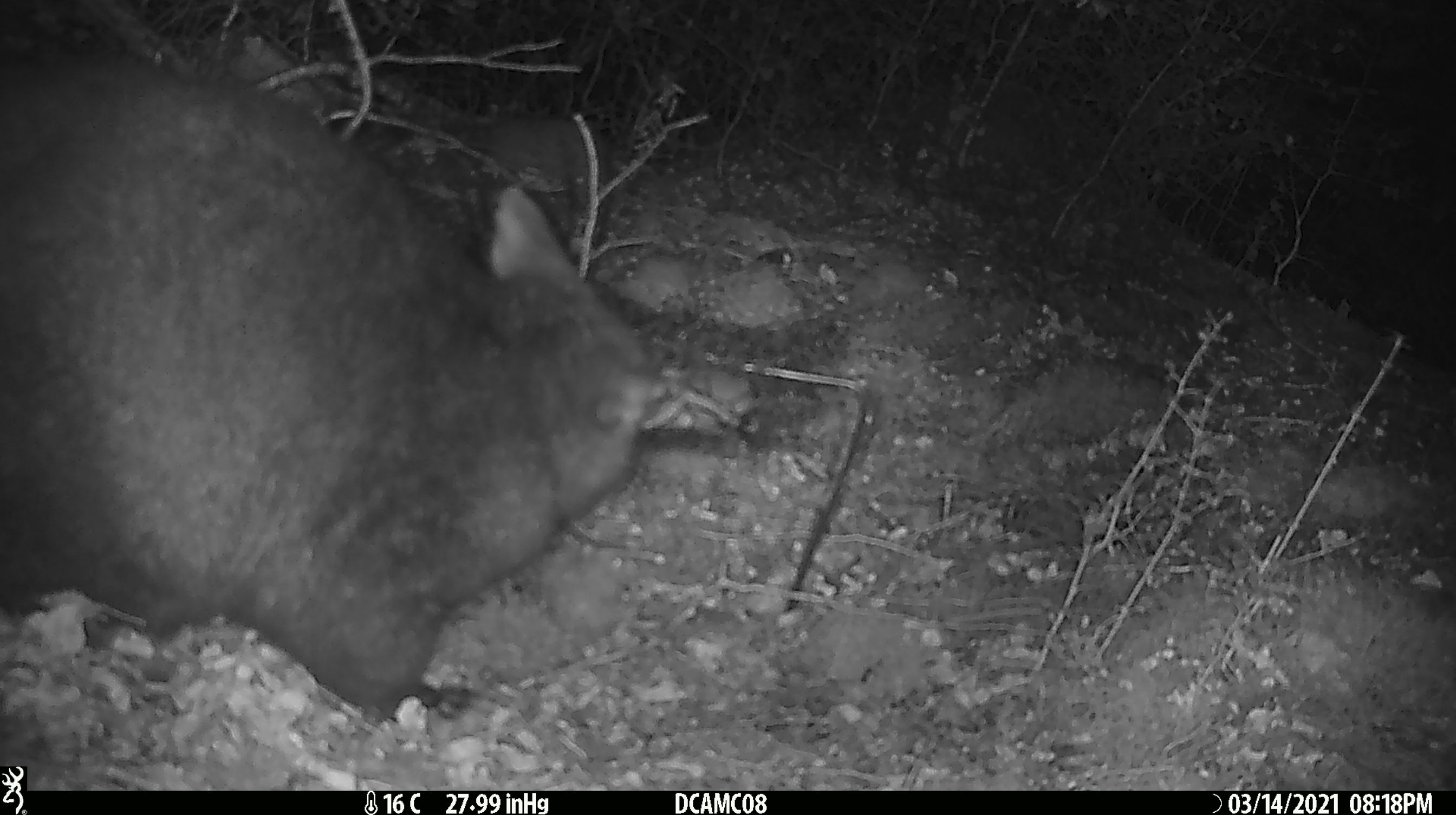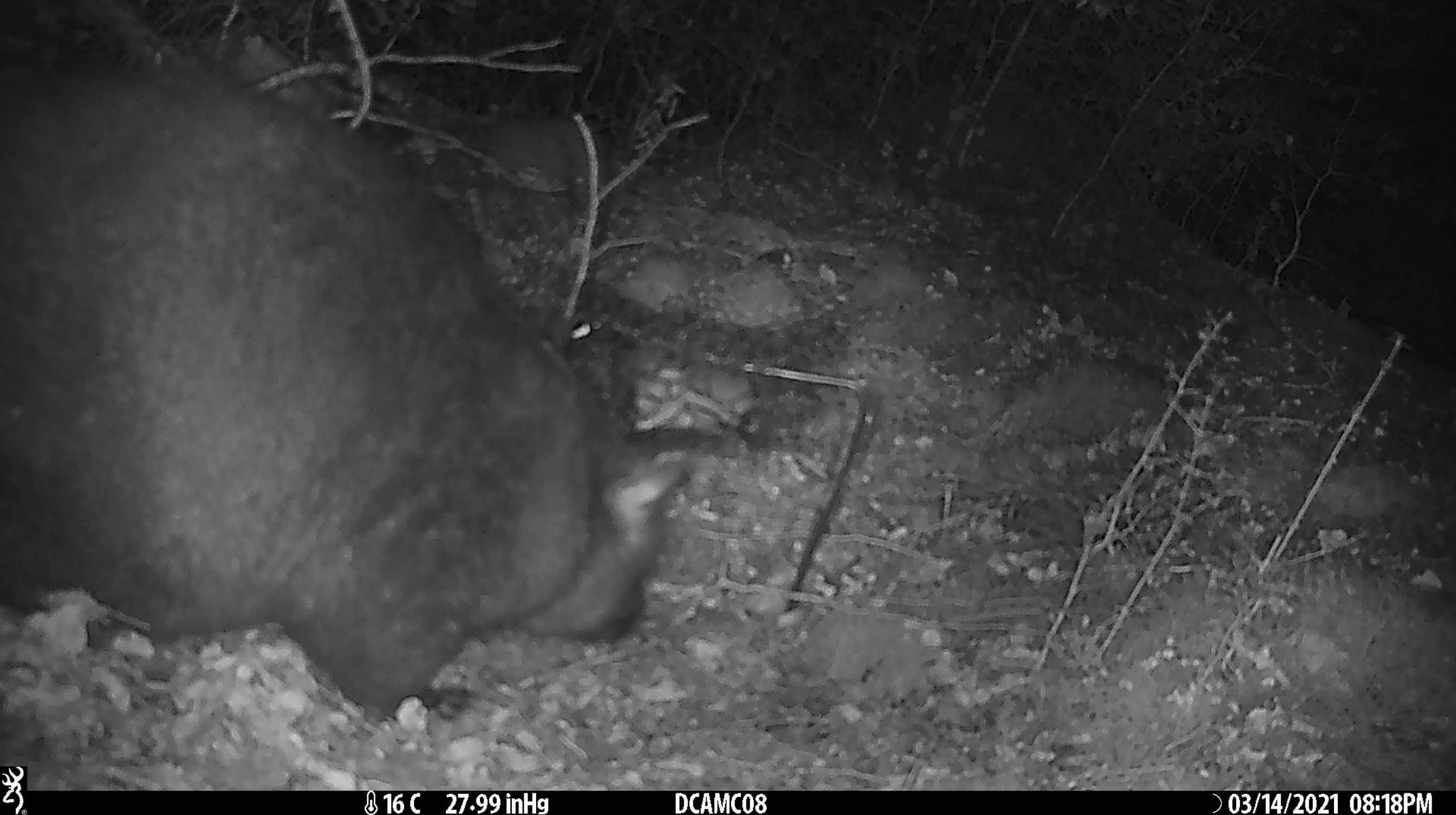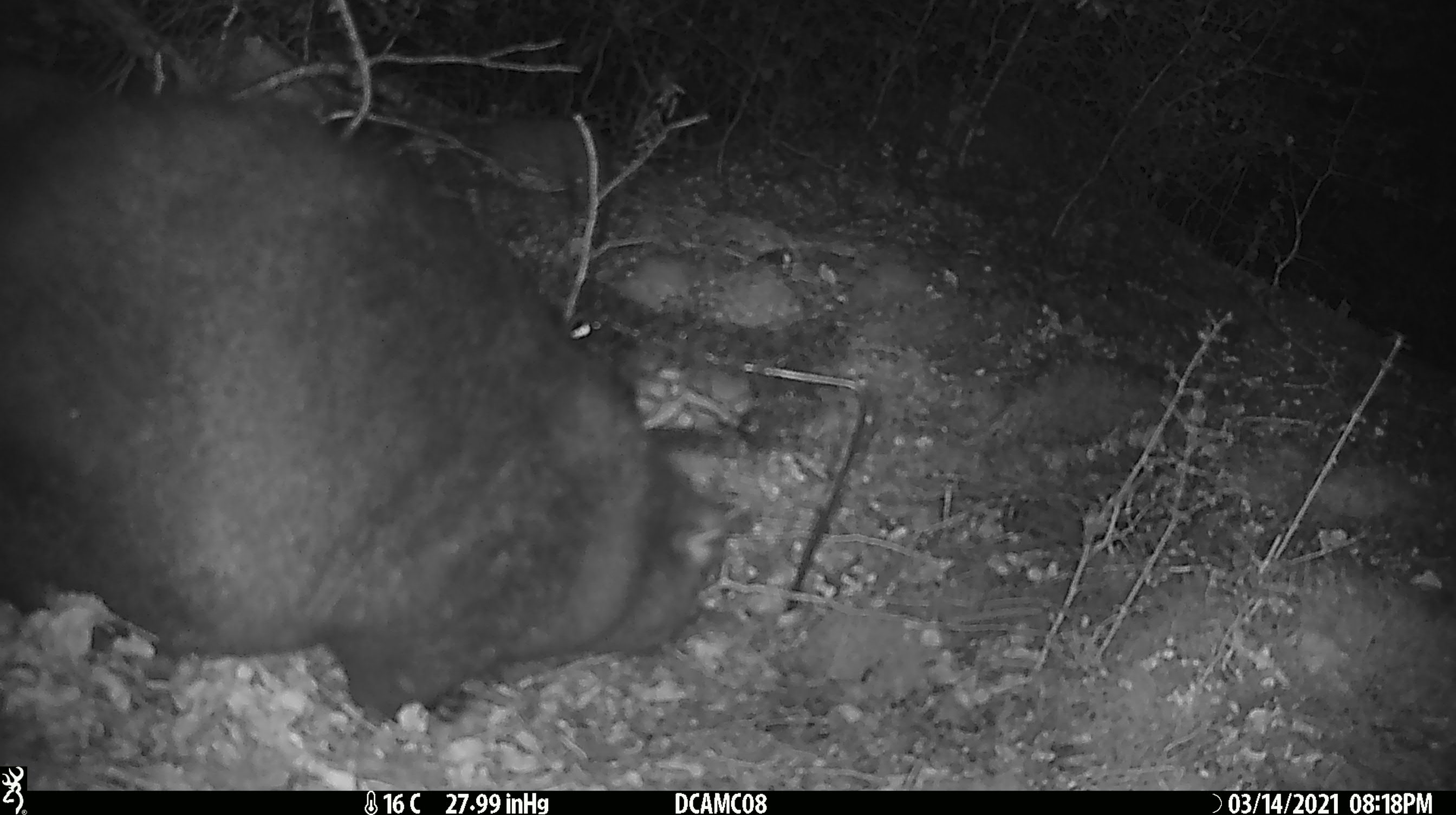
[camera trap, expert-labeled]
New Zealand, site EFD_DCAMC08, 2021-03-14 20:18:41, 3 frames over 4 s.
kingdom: Animalia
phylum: Chordata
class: Mammalia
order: Diprotodontia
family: Phalangeridae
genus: Trichosurus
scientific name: Trichosurus vulpecula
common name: common brushtail possum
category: possum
Possum (common brushtail possum) (Trichosurus vulpecula).